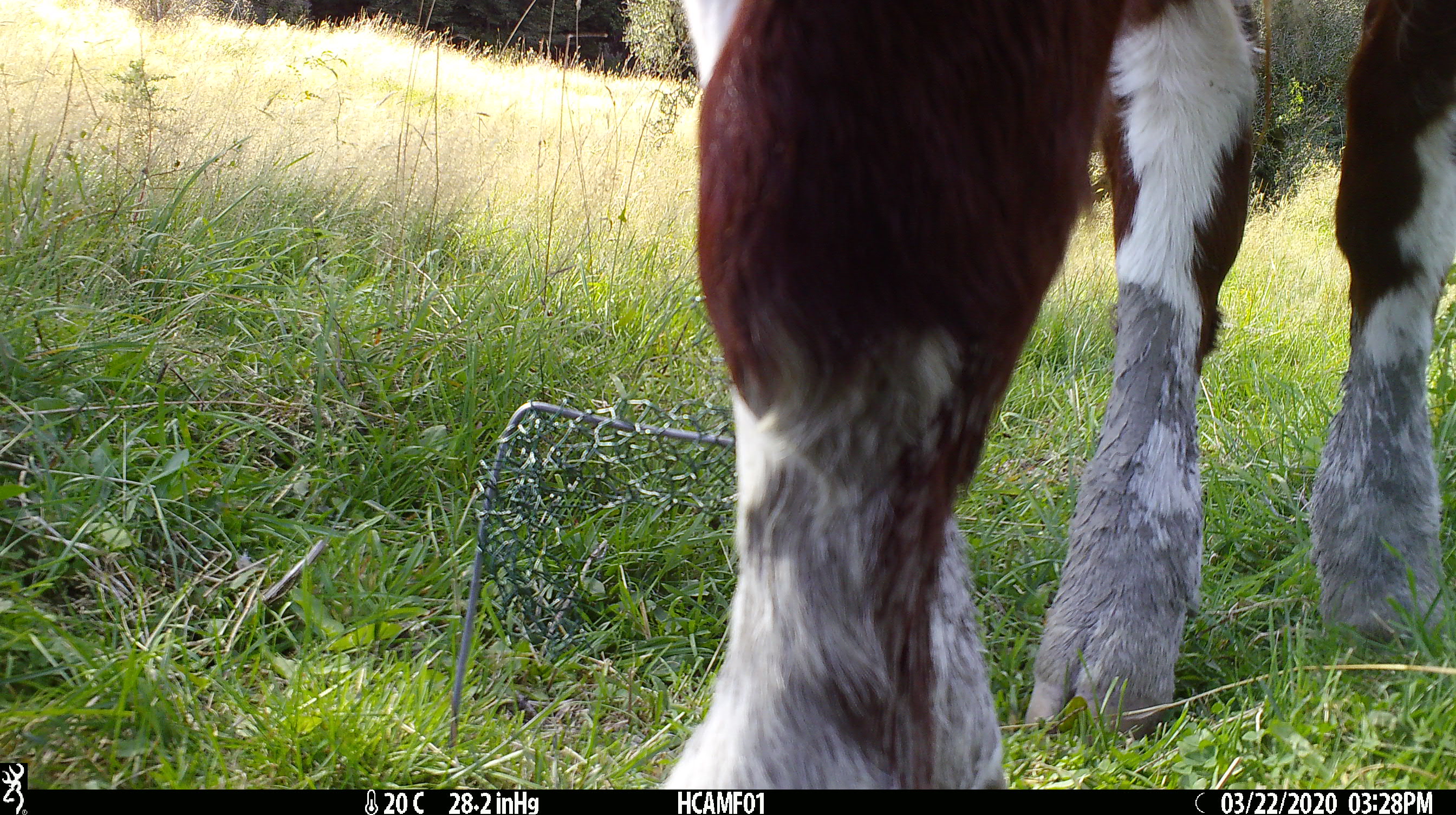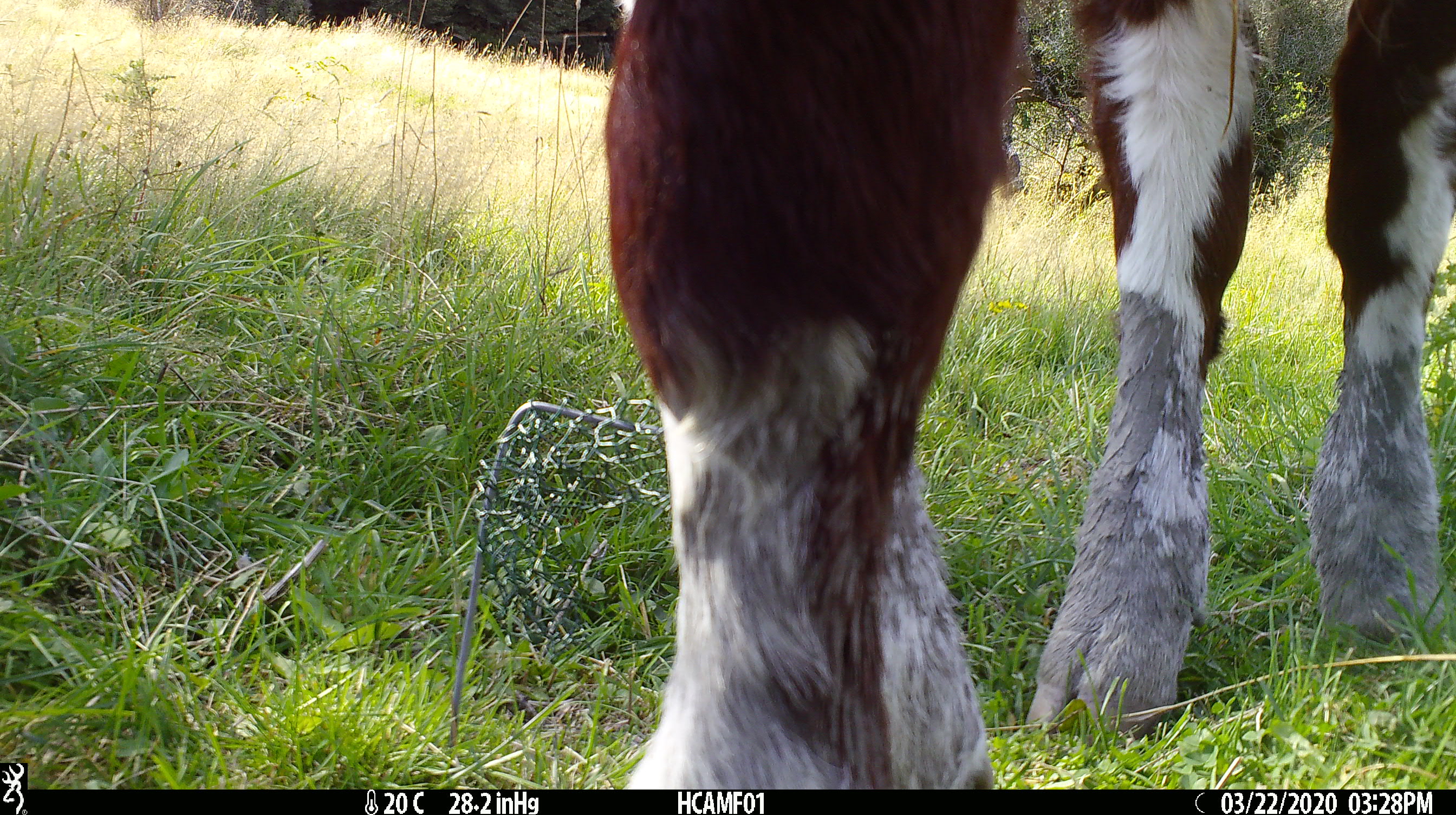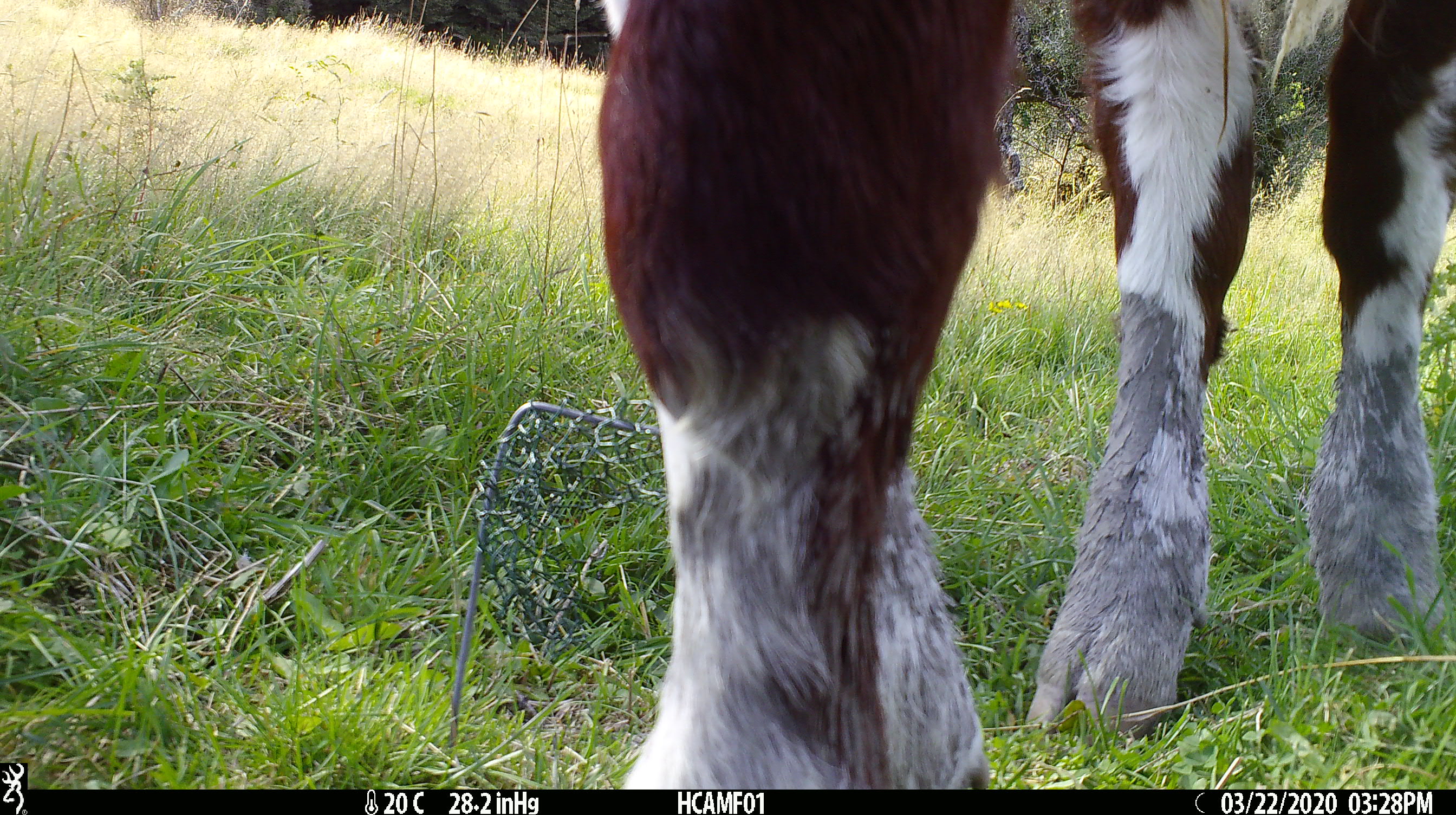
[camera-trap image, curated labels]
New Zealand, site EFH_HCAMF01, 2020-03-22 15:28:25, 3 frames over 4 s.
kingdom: Animalia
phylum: Chordata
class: Mammalia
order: Artiodactyla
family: Bovidae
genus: Bos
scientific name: Bos taurus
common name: domestic cow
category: cow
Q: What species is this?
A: Cow (domestic cow) (Bos taurus).